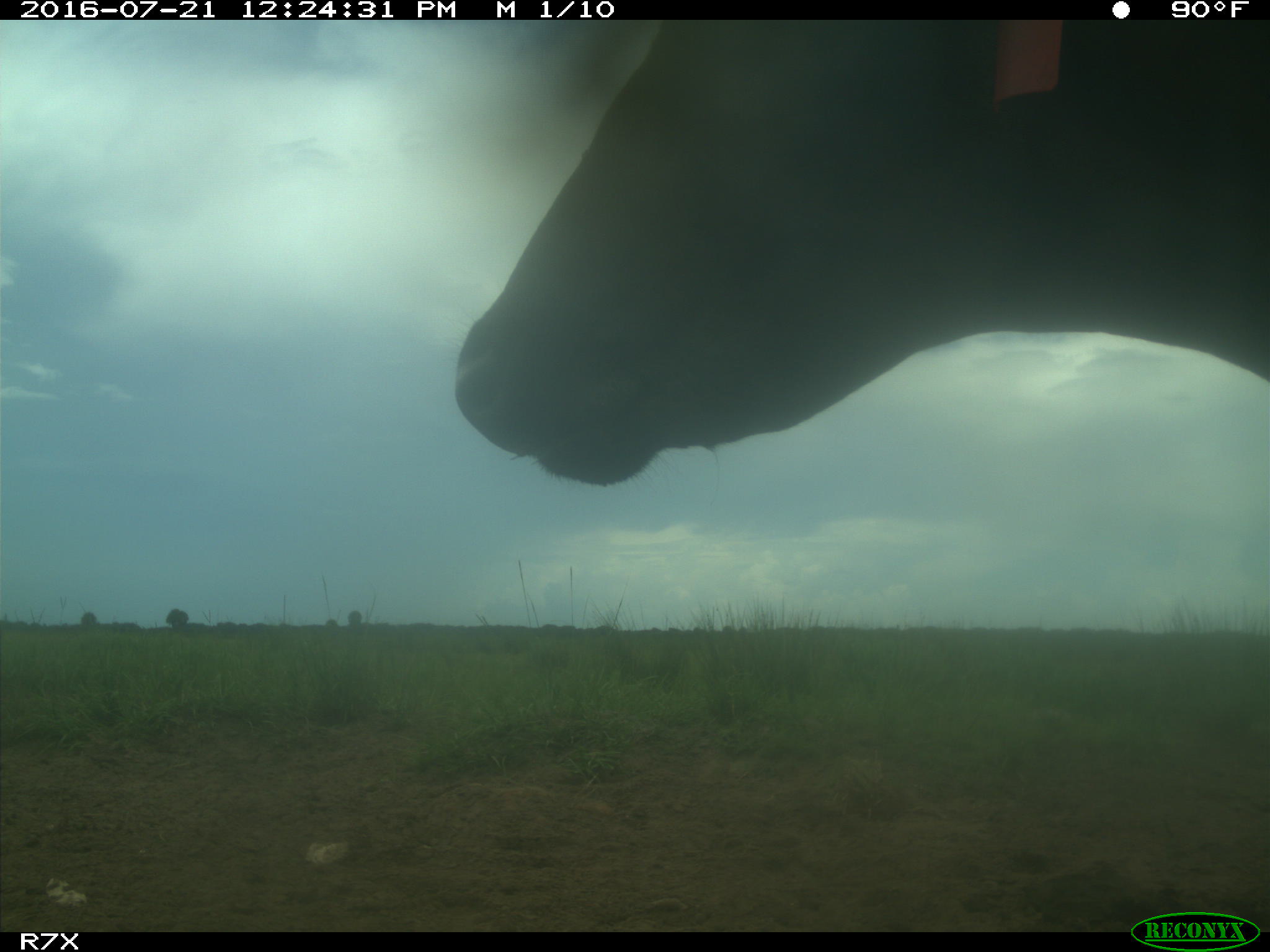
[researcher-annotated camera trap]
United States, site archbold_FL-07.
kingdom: Animalia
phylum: Chordata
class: Mammalia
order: Artiodactyla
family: Bovidae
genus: Bos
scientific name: Bos taurus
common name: domestic cow